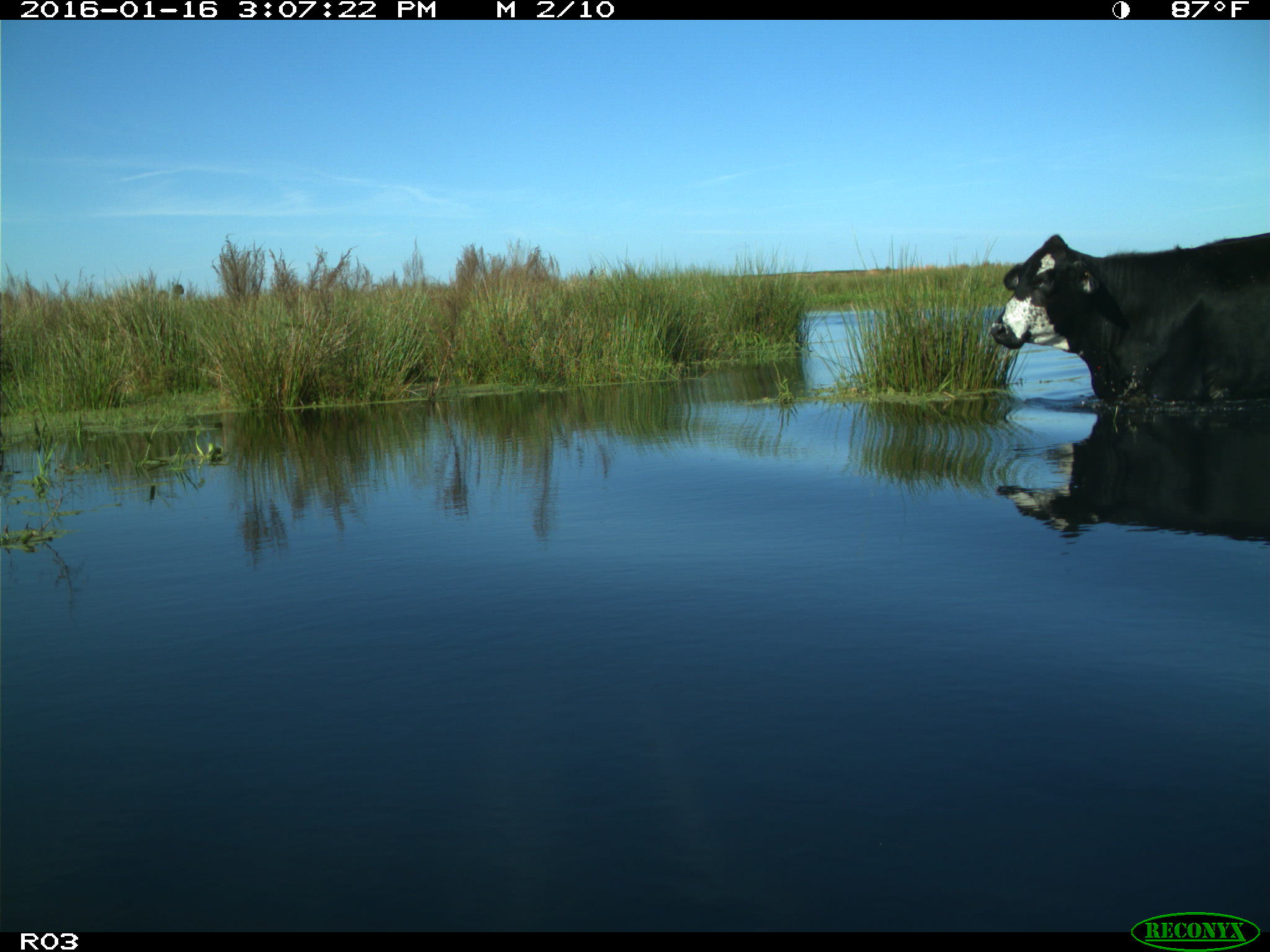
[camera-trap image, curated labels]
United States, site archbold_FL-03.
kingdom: Animalia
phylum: Chordata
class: Mammalia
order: Artiodactyla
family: Bovidae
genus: Bos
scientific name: Bos taurus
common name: domestic cow